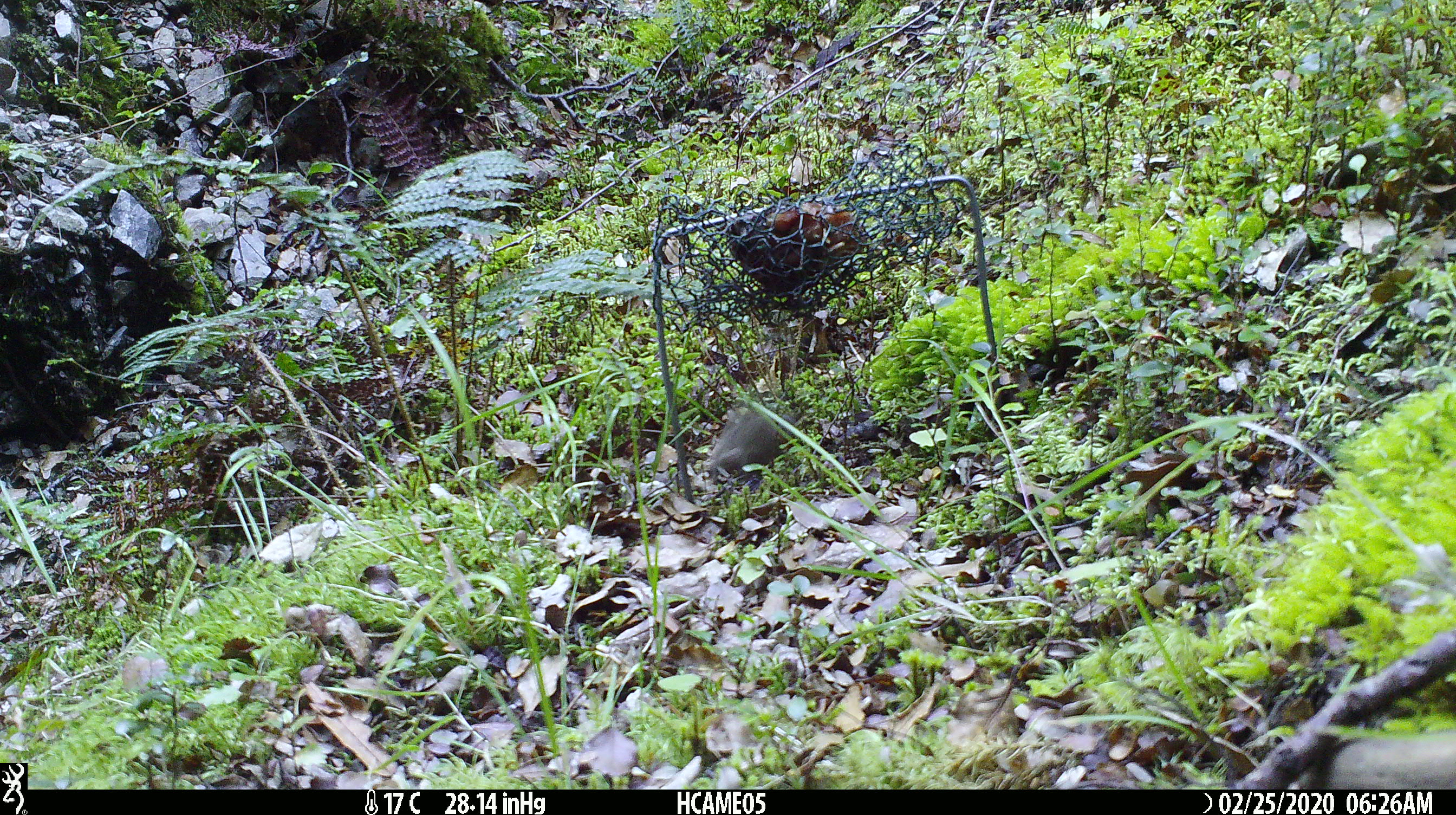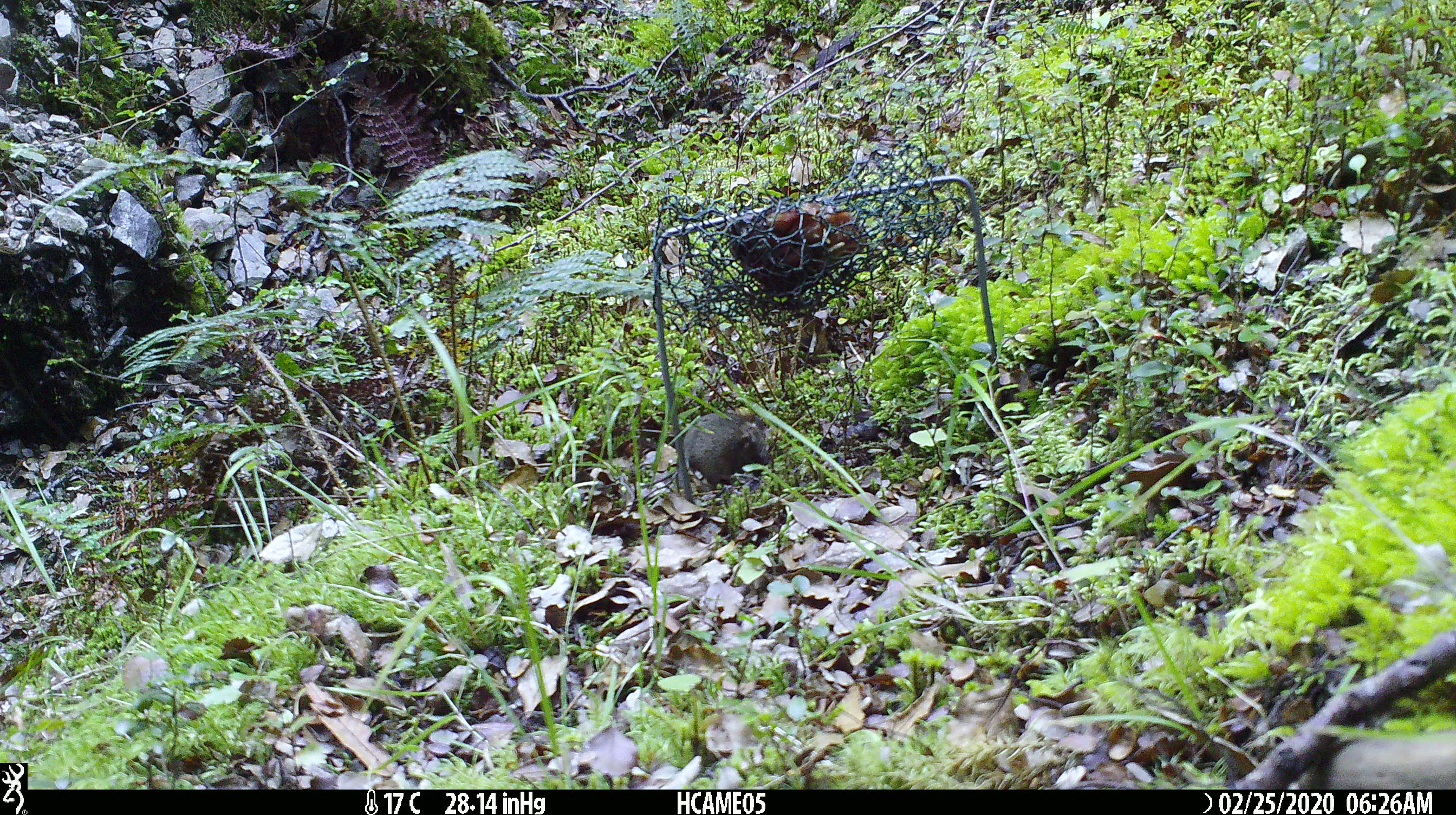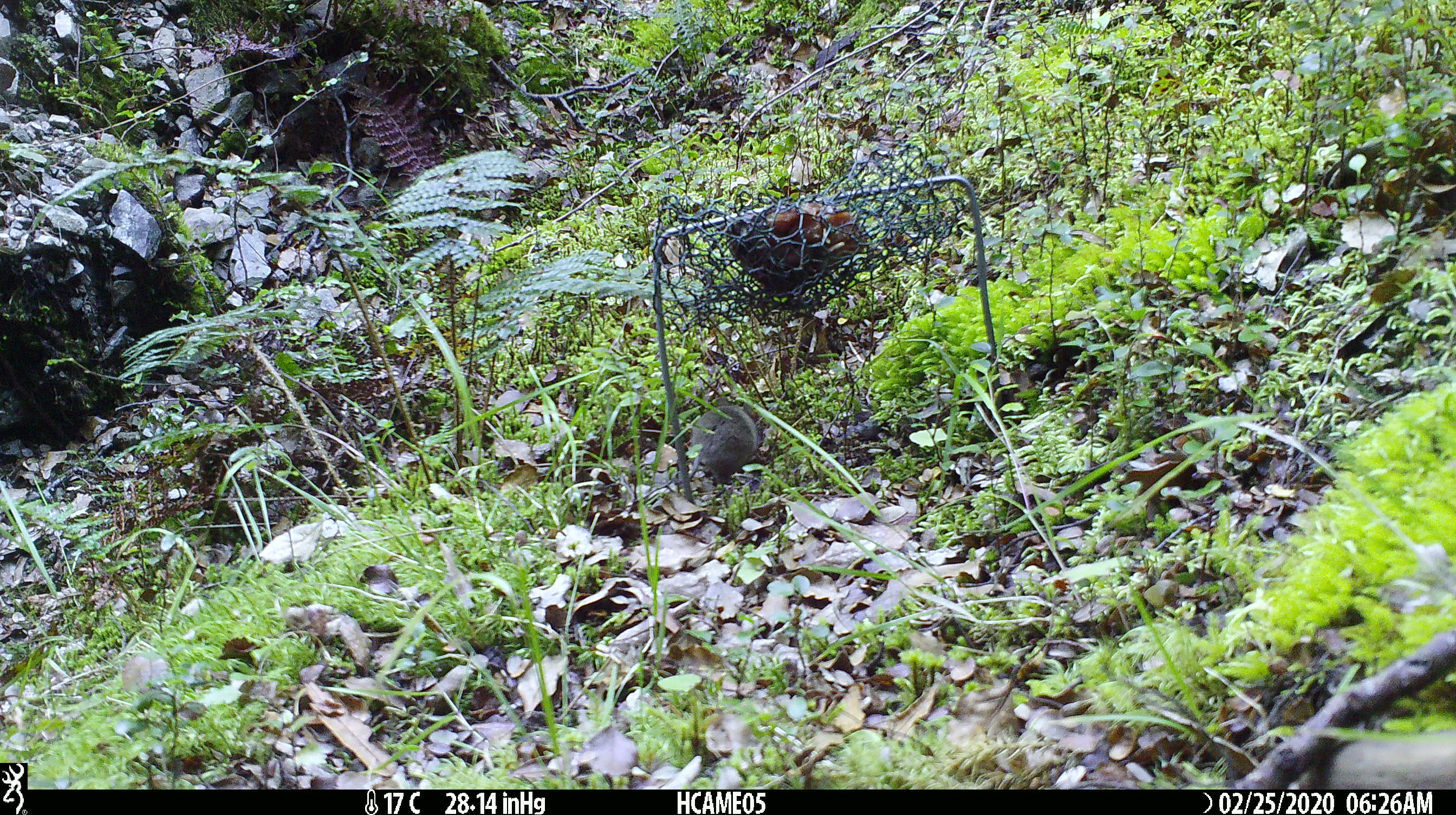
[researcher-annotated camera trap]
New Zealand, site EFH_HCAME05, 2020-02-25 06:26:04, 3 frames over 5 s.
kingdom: Animalia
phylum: Chordata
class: Mammalia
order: Rodentia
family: Muridae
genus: Mus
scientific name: Mus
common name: mouse